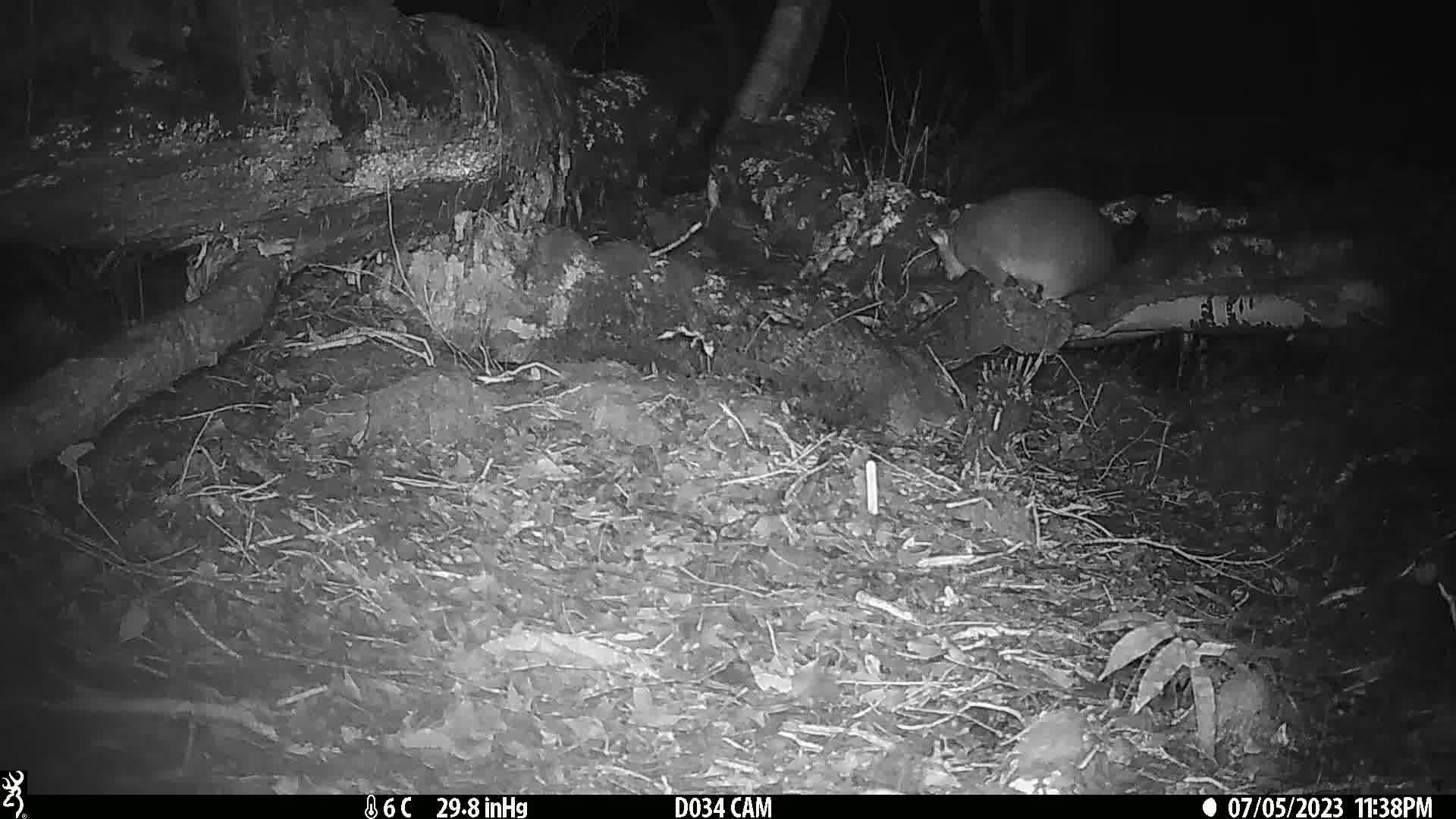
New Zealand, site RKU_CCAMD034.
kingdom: Animalia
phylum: Chordata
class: Mammalia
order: Diprotodontia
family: Phalangeridae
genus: Trichosurus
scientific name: Trichosurus vulpecula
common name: common brushtail possum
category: possum